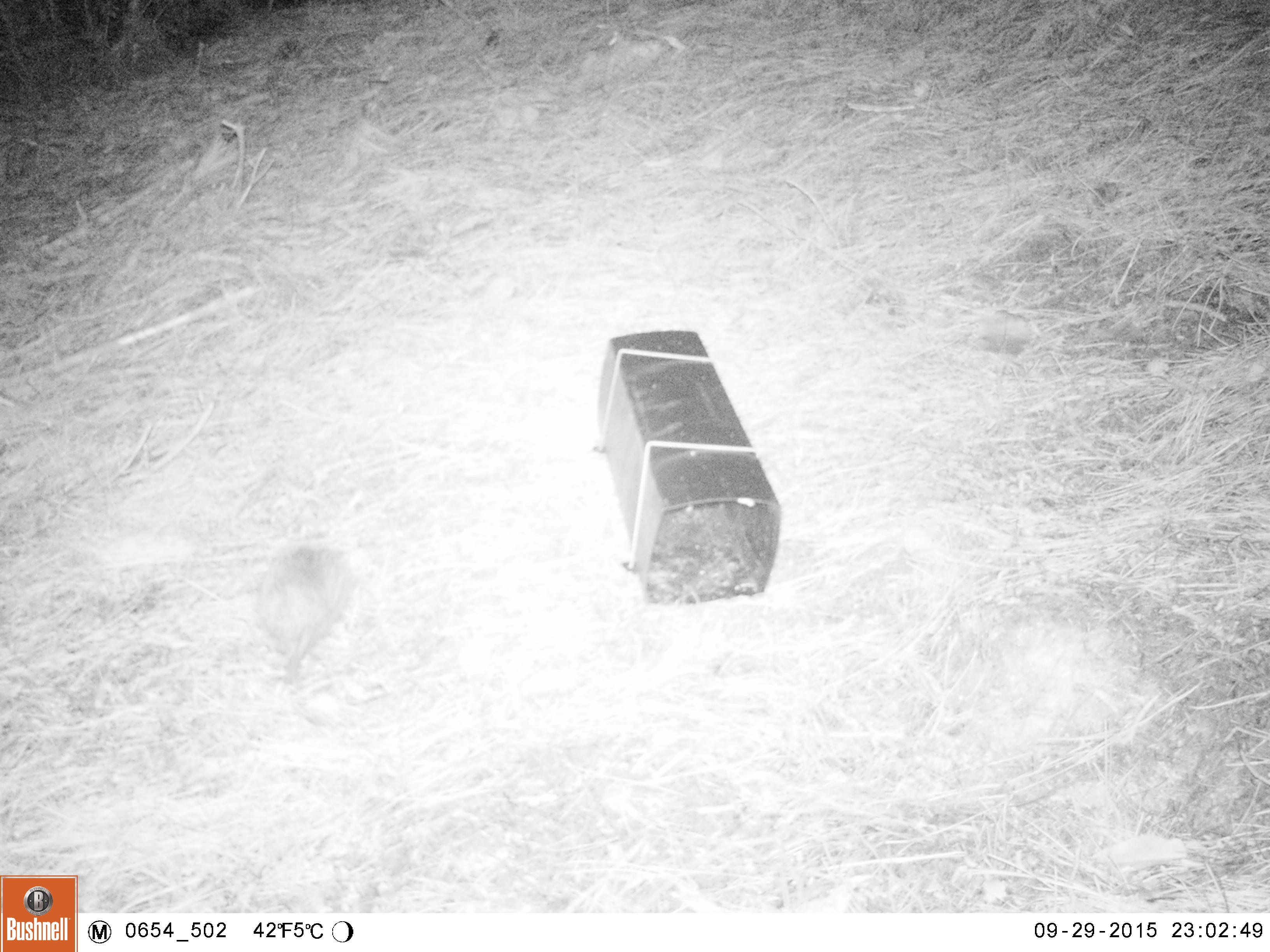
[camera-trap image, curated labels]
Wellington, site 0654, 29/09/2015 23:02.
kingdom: Animalia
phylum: Chordata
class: Mammalia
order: Eulipotyphla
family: Erinaceidae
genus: Erinaceus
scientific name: Erinaceus europaeus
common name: hedgehog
Hedgehog (Erinaceus europaeus).